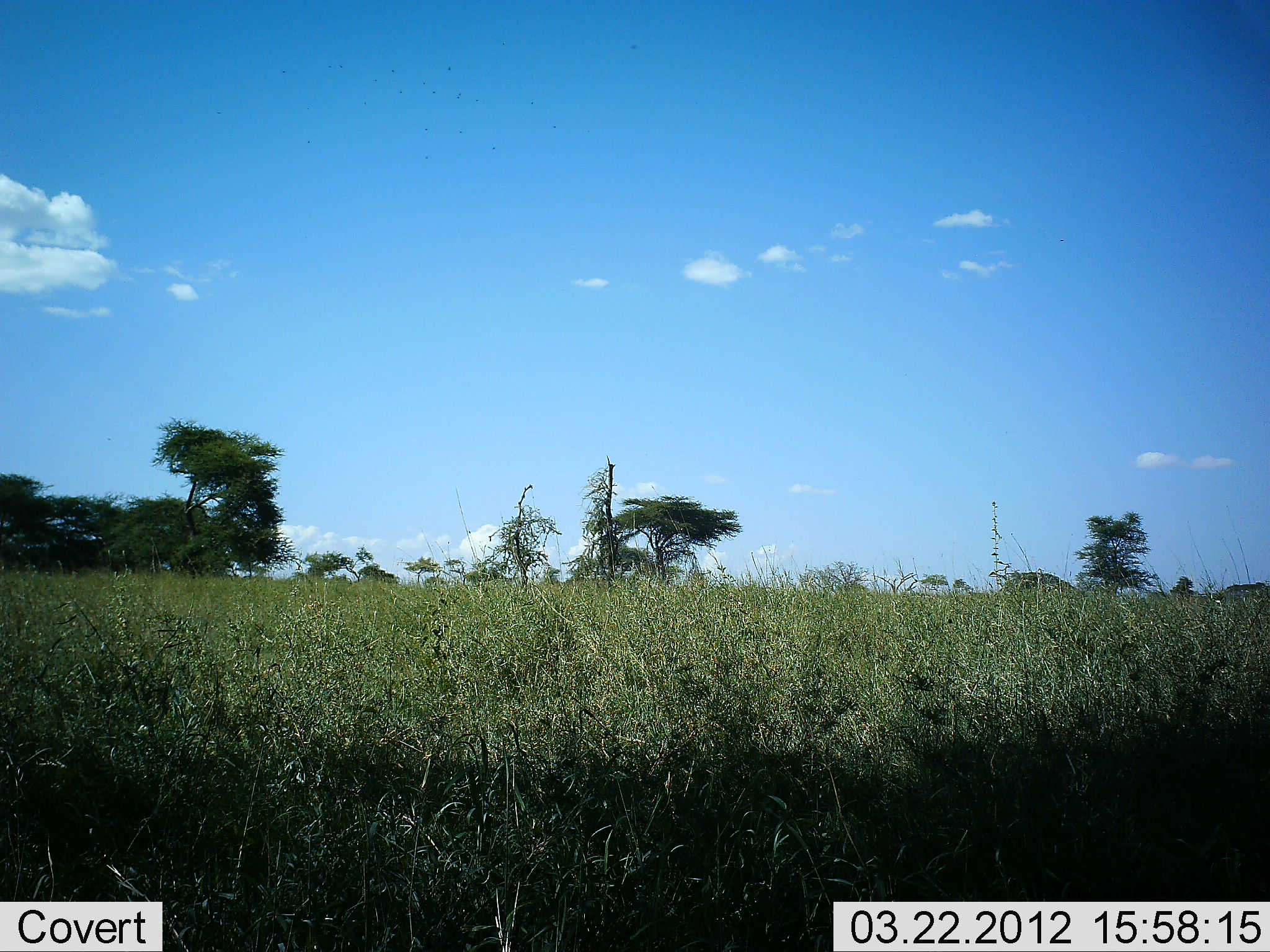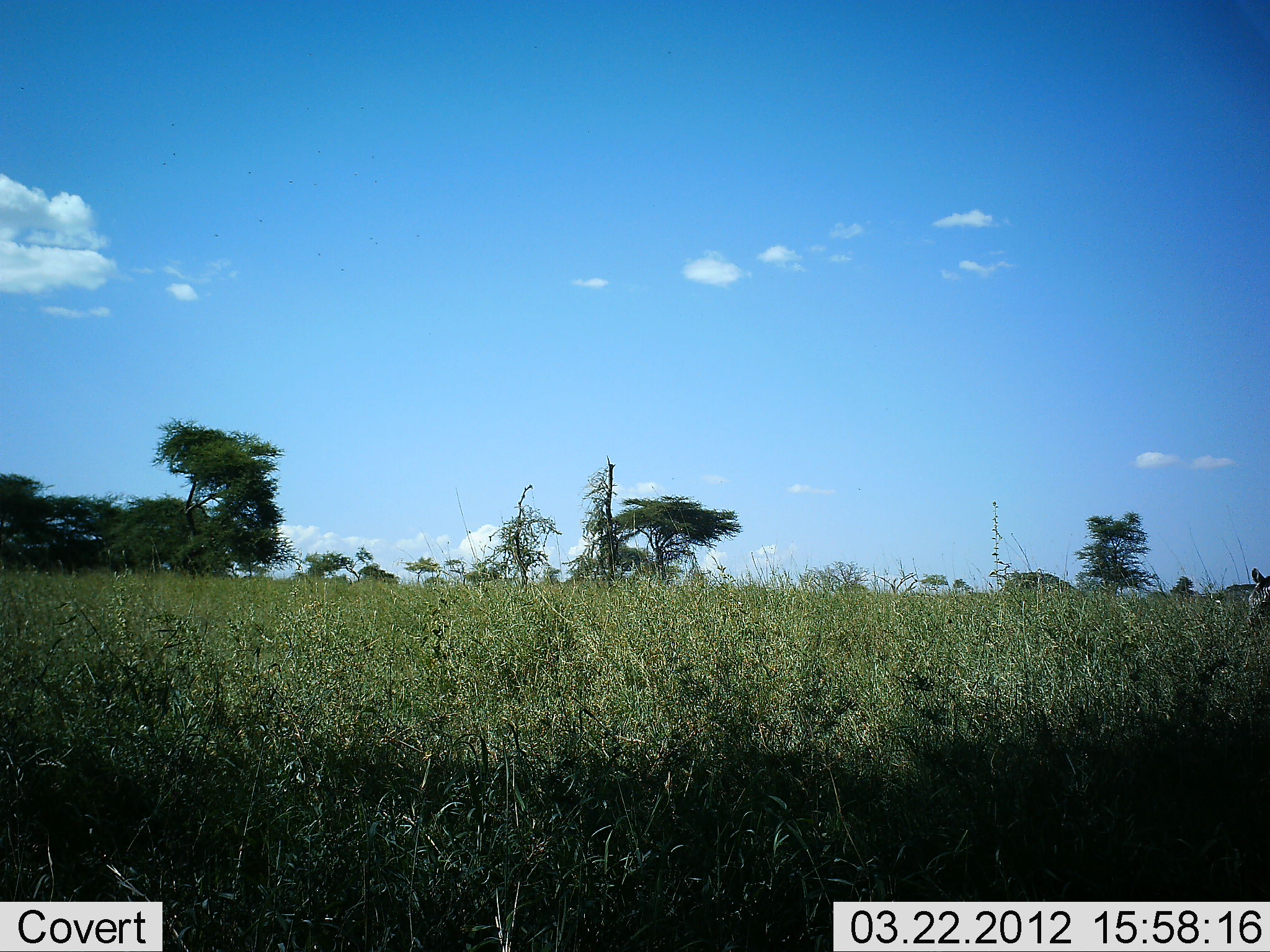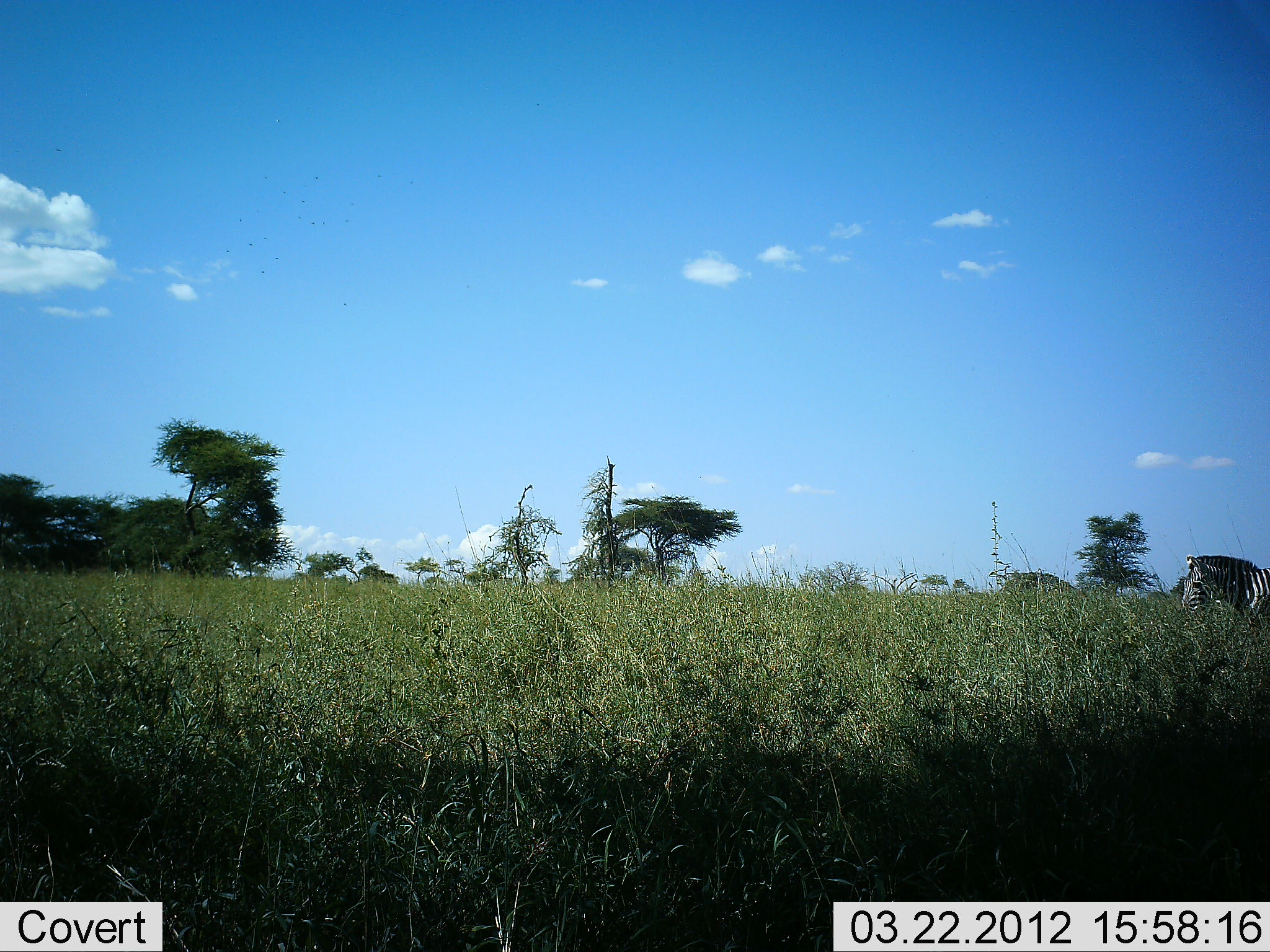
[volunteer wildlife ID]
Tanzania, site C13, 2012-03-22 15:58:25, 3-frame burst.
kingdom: Animalia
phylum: Chordata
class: Mammalia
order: Perissodactyla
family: Equidae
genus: Equus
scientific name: Equus quagga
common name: plains zebra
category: zebra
Zebra (plains zebra) (Equus quagga), count 1. Behavior (volunteer vote fractions): standing 13%, resting 0%, moving 91%, interacting 0%. Young present (vote fraction): 0%. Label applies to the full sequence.